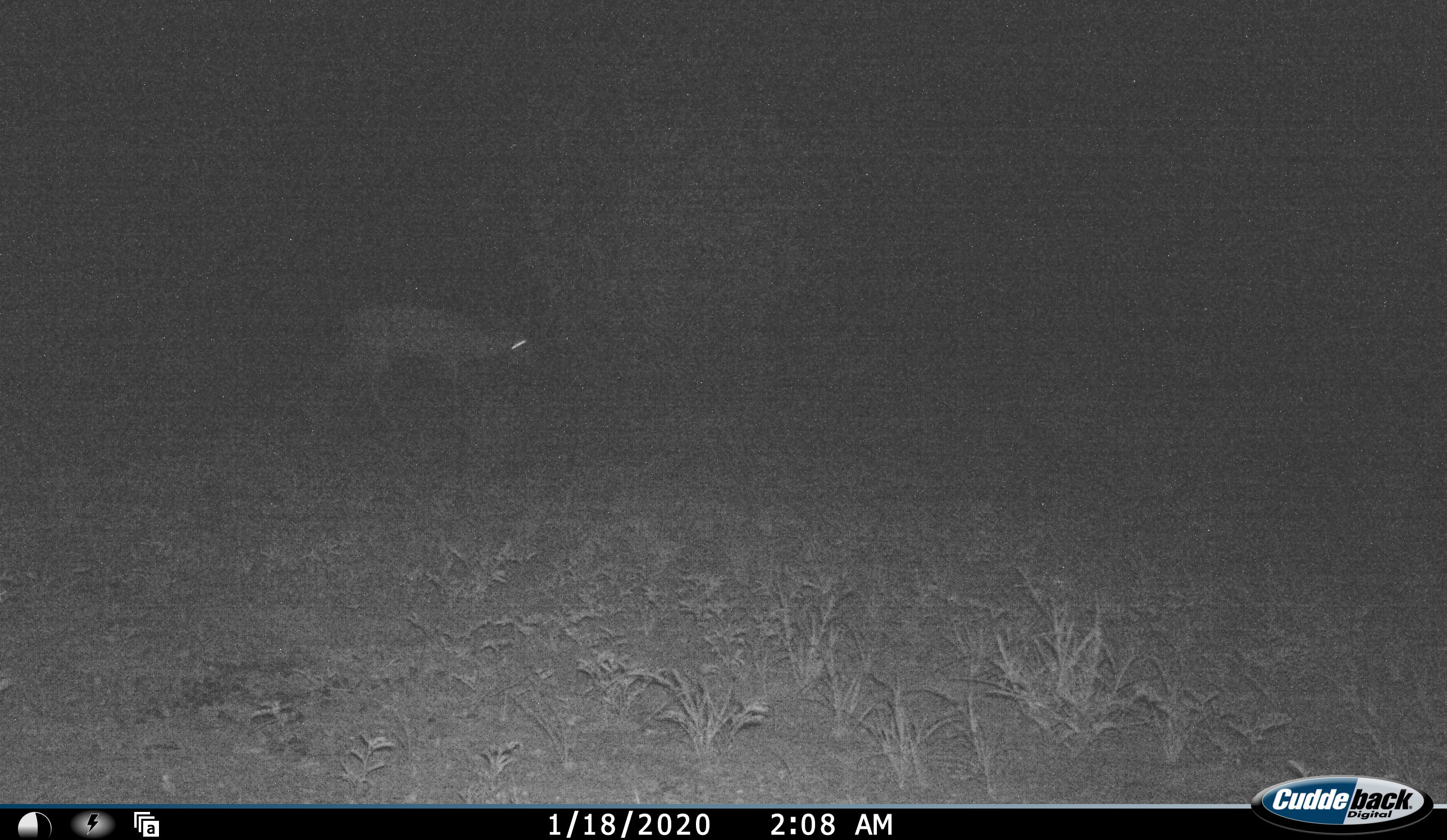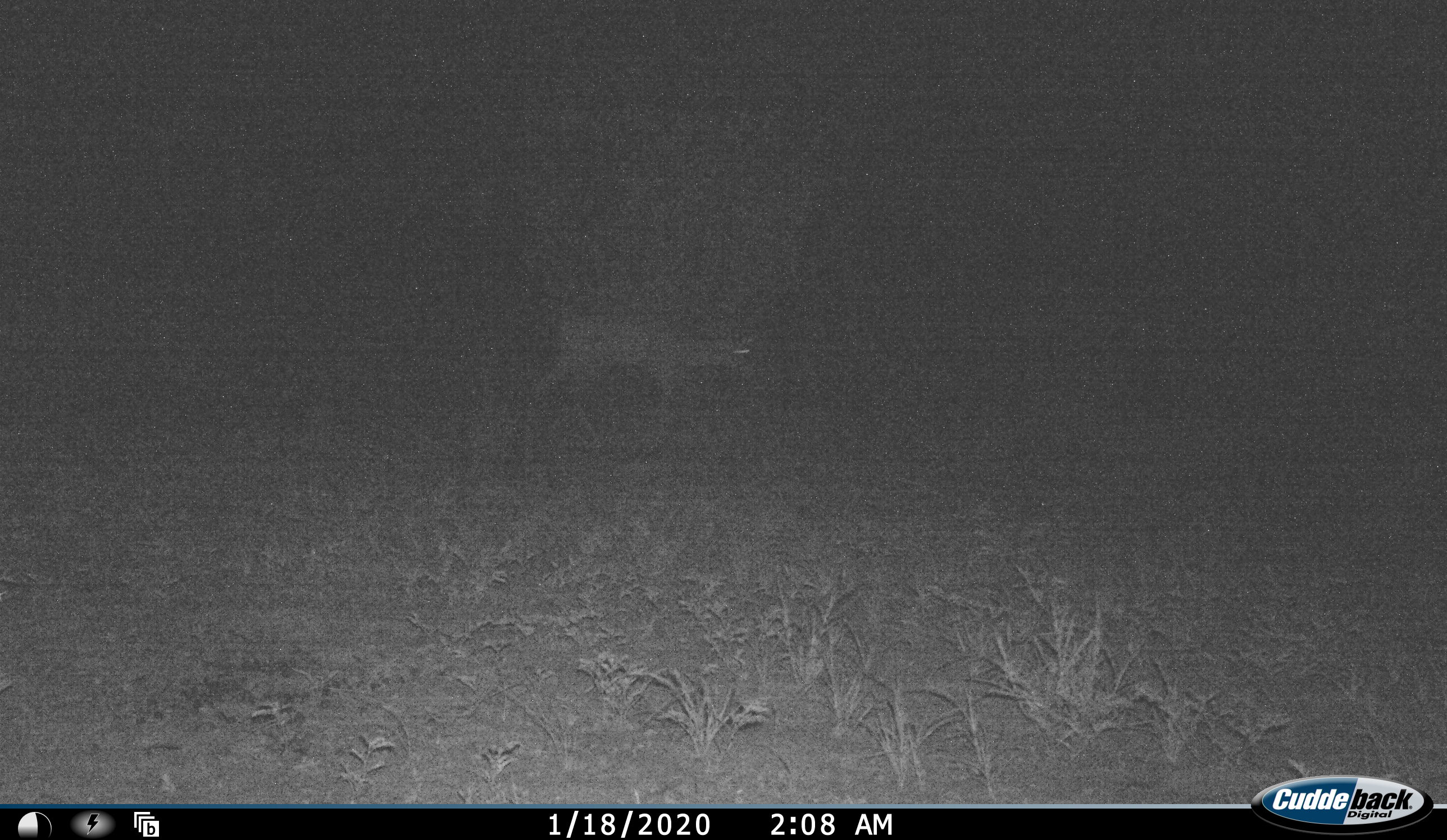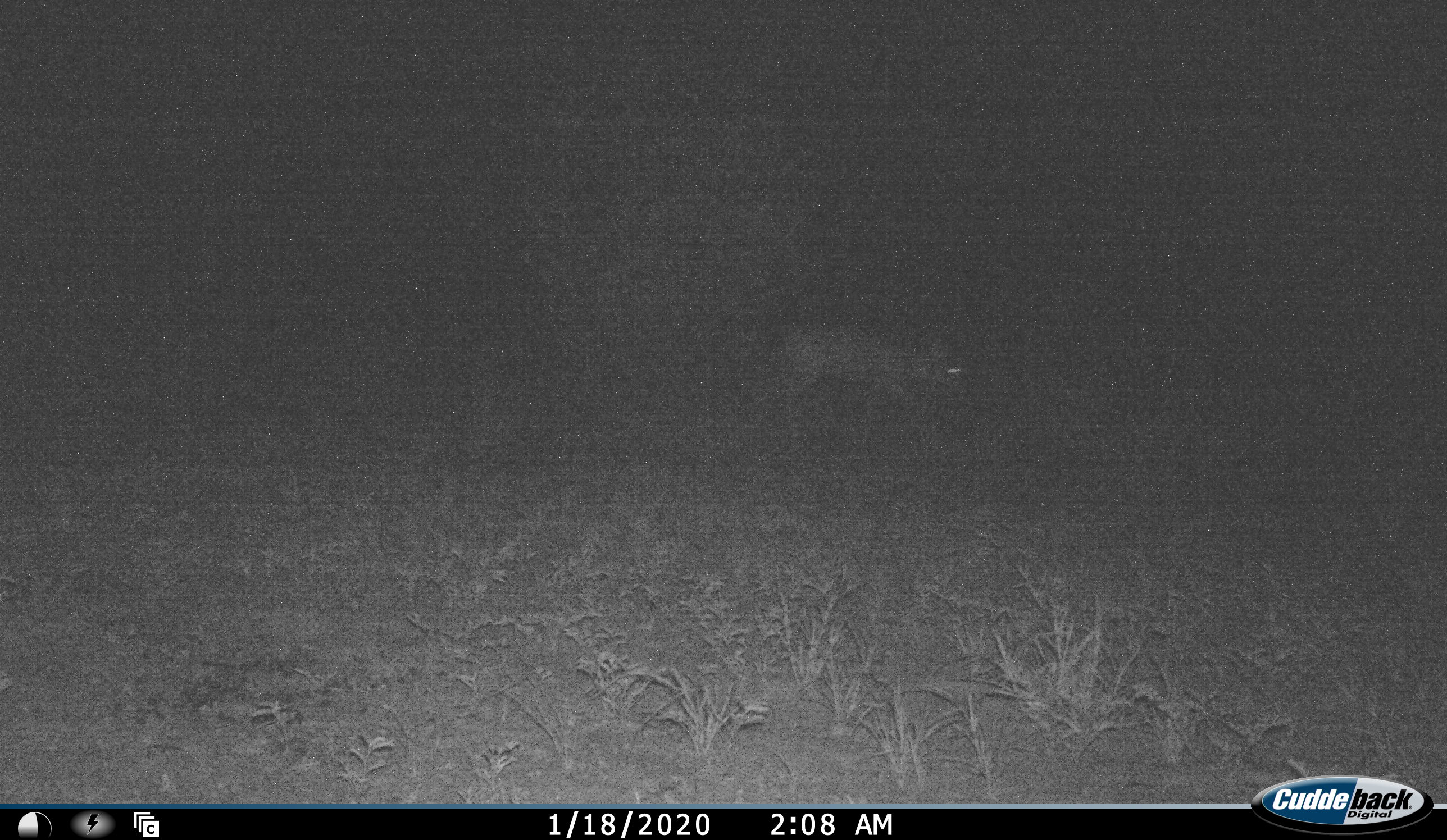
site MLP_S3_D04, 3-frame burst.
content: unidentified animal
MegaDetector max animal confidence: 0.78